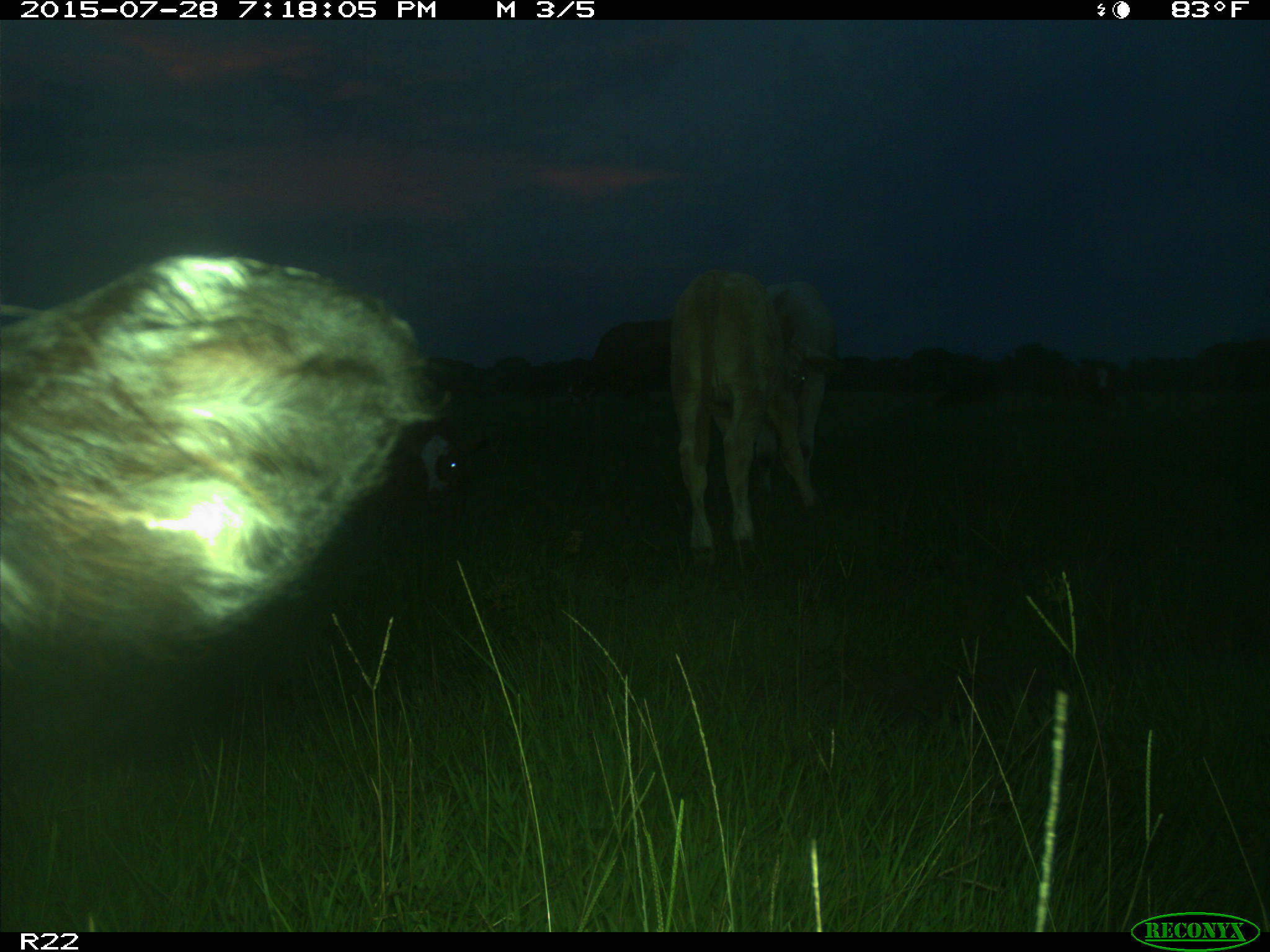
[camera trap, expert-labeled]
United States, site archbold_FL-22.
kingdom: Animalia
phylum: Chordata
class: Mammalia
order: Artiodactyla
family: Bovidae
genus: Bos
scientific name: Bos taurus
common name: domestic cow